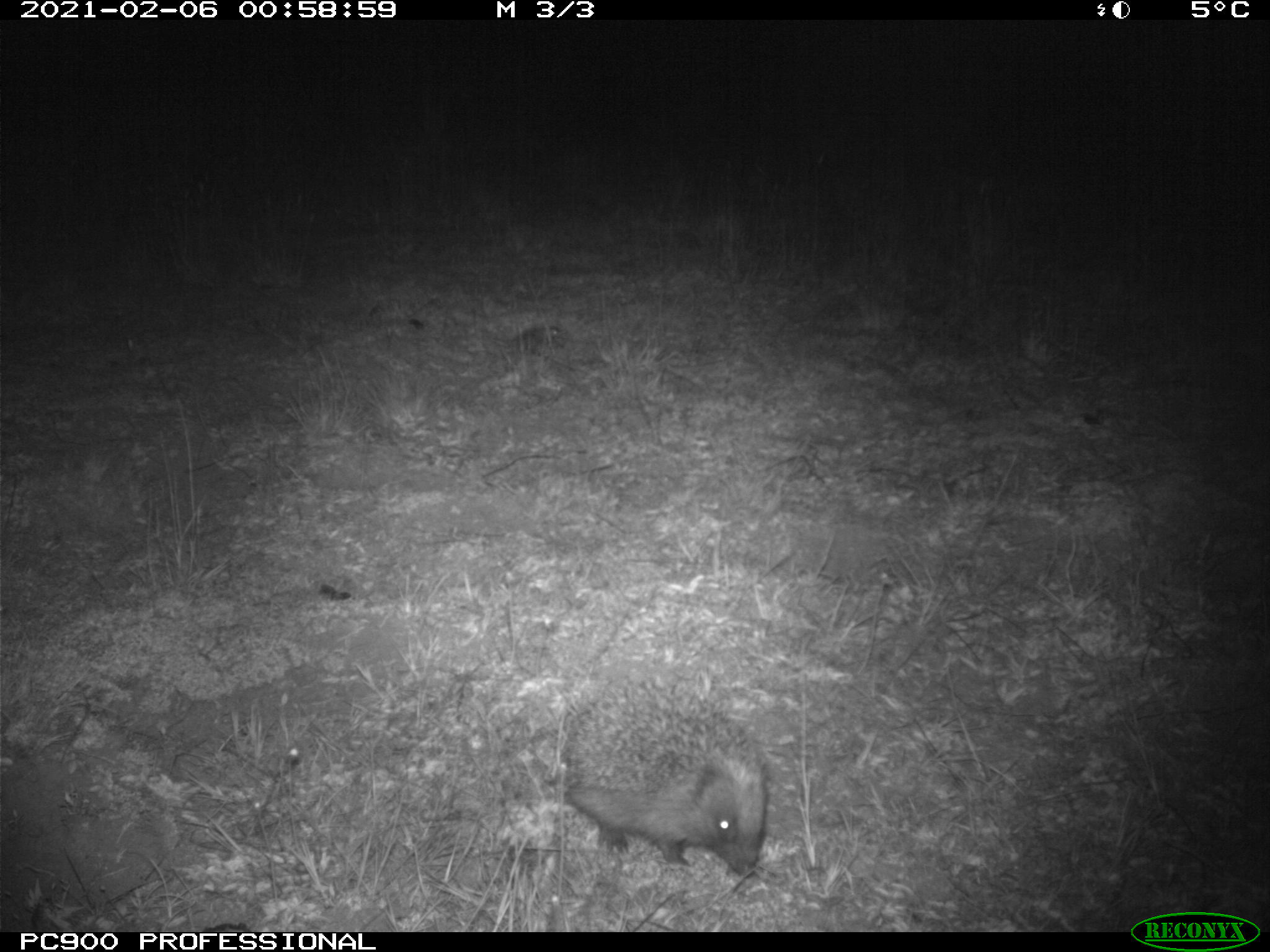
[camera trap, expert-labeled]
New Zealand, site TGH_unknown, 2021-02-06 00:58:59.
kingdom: Animalia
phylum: Chordata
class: Mammalia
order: Eulipotyphla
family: Erinaceidae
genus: Erinaceus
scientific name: Erinaceus europaeus europaeus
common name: european hedgehog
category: hedgehog